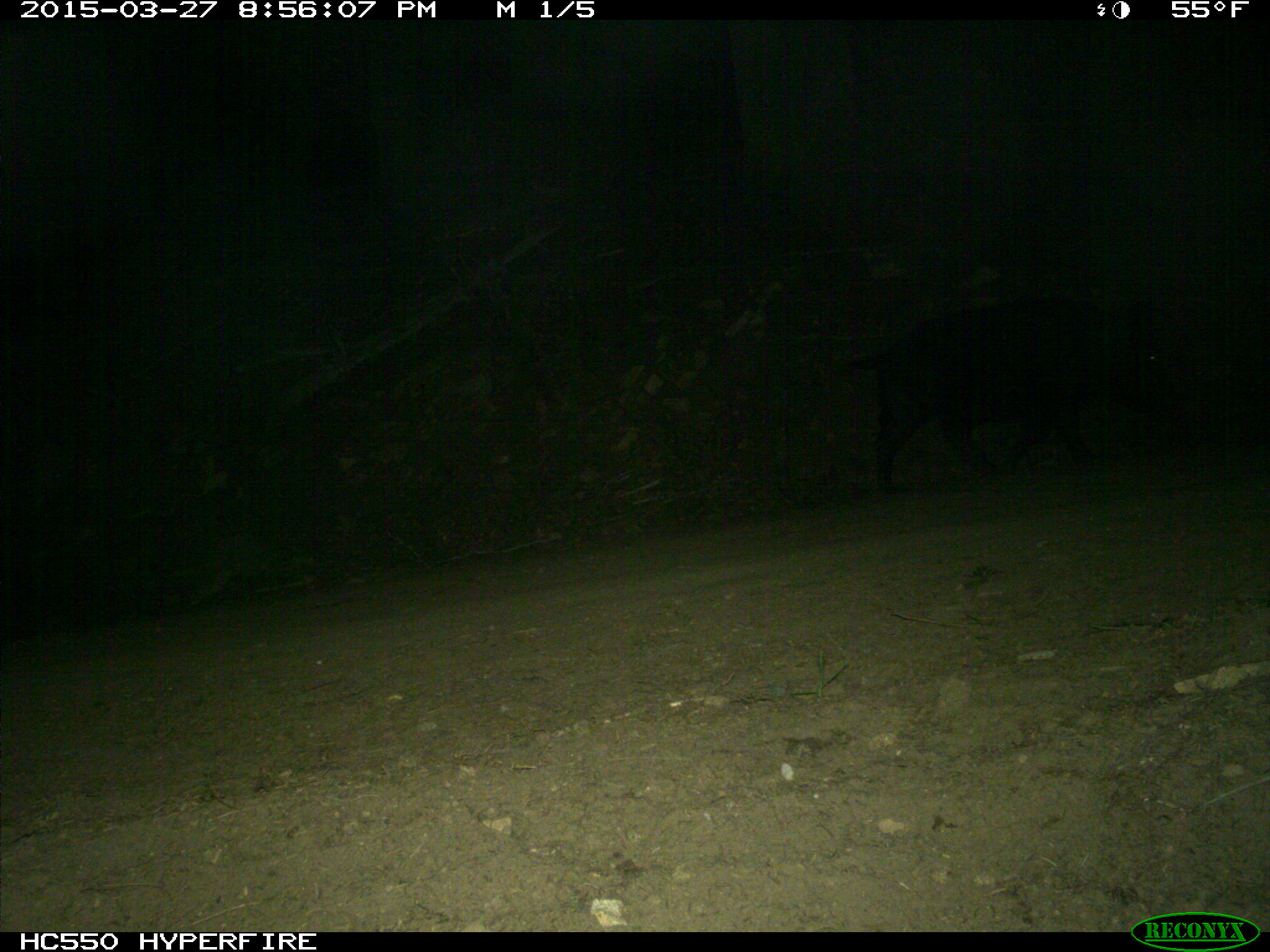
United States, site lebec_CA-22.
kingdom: Animalia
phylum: Chordata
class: Mammalia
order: Artiodactyla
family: Suidae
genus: Sus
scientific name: Sus scrofa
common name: wild boar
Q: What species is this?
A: Sus scrofa (wild boar).